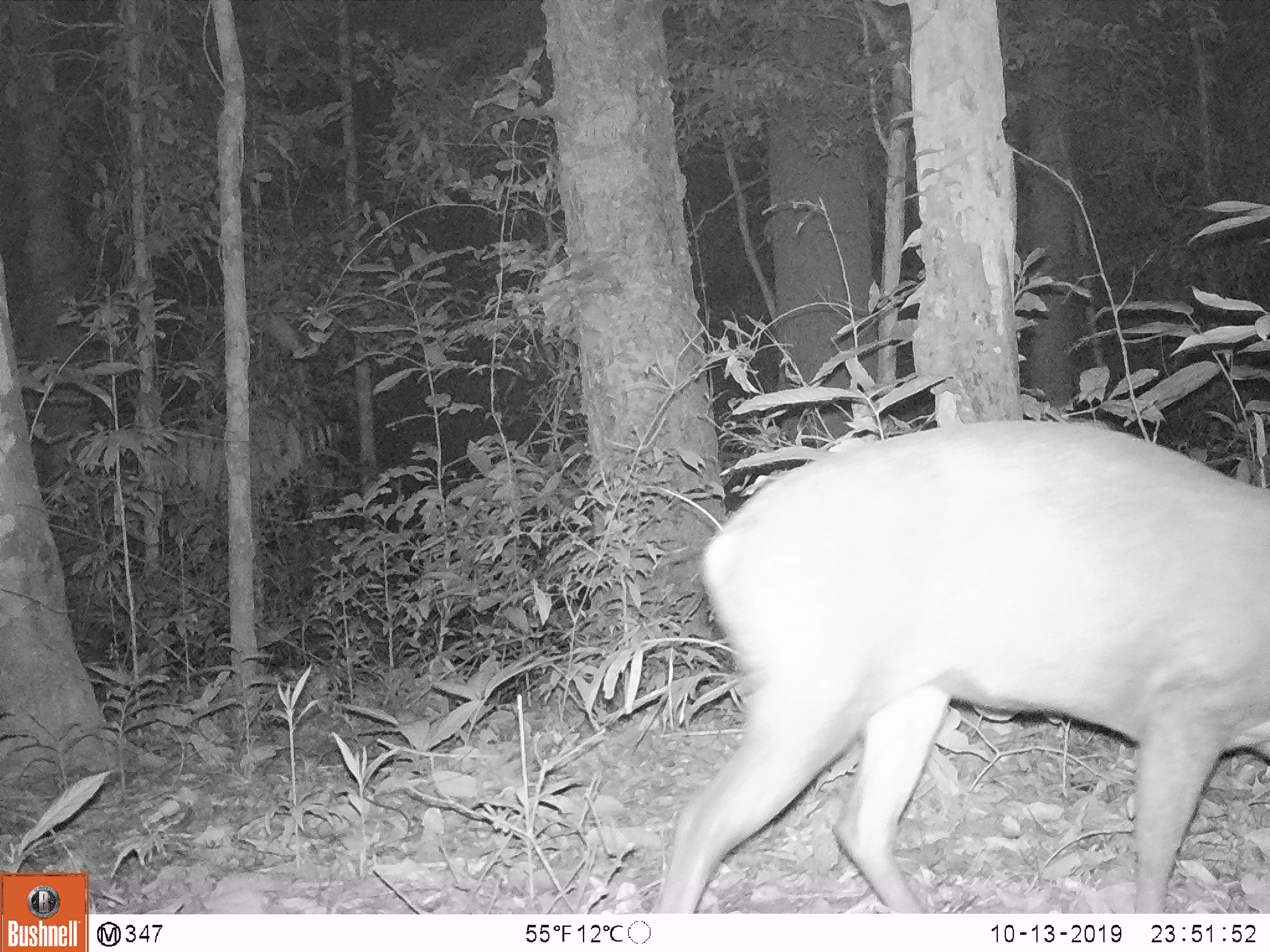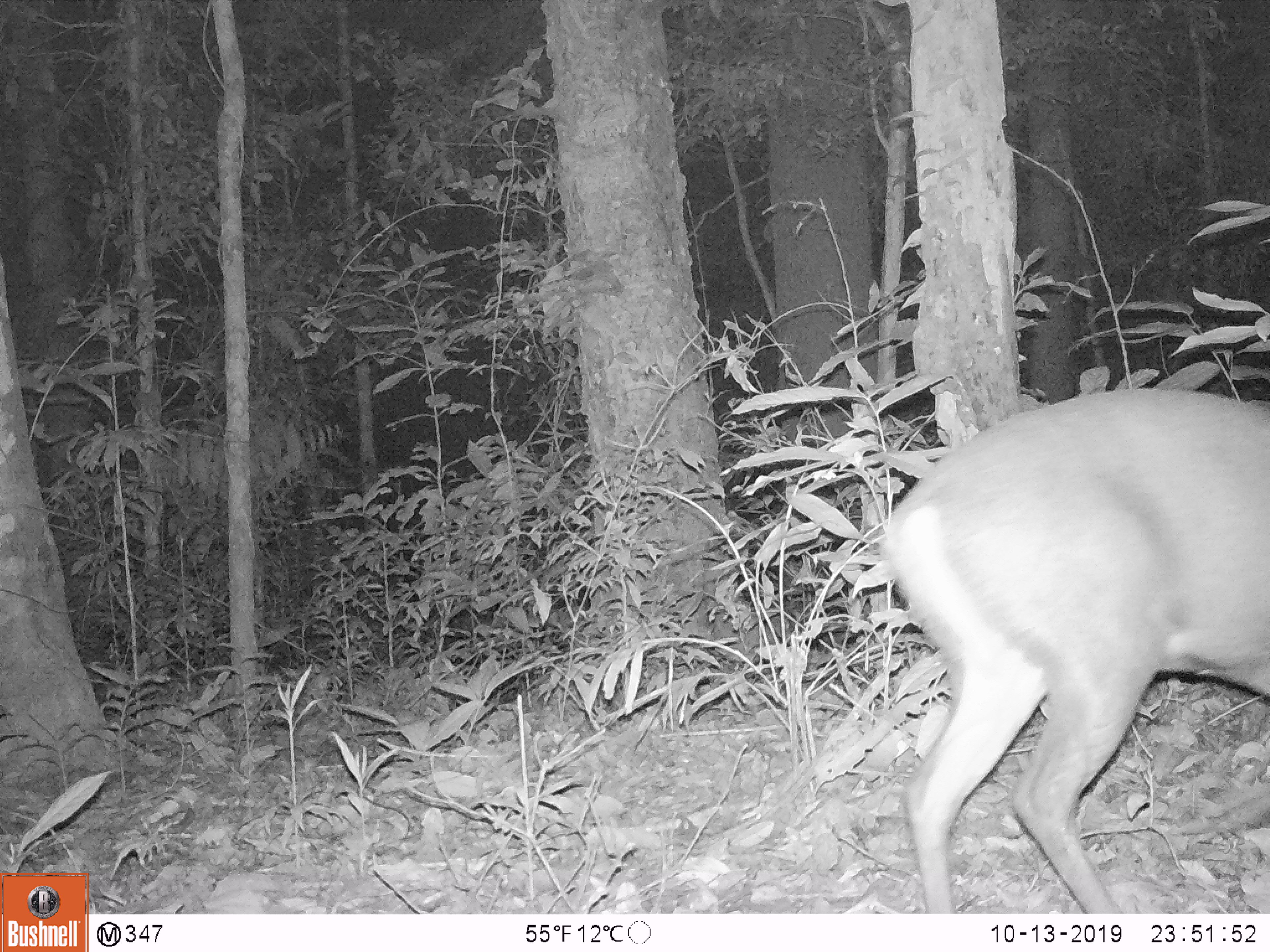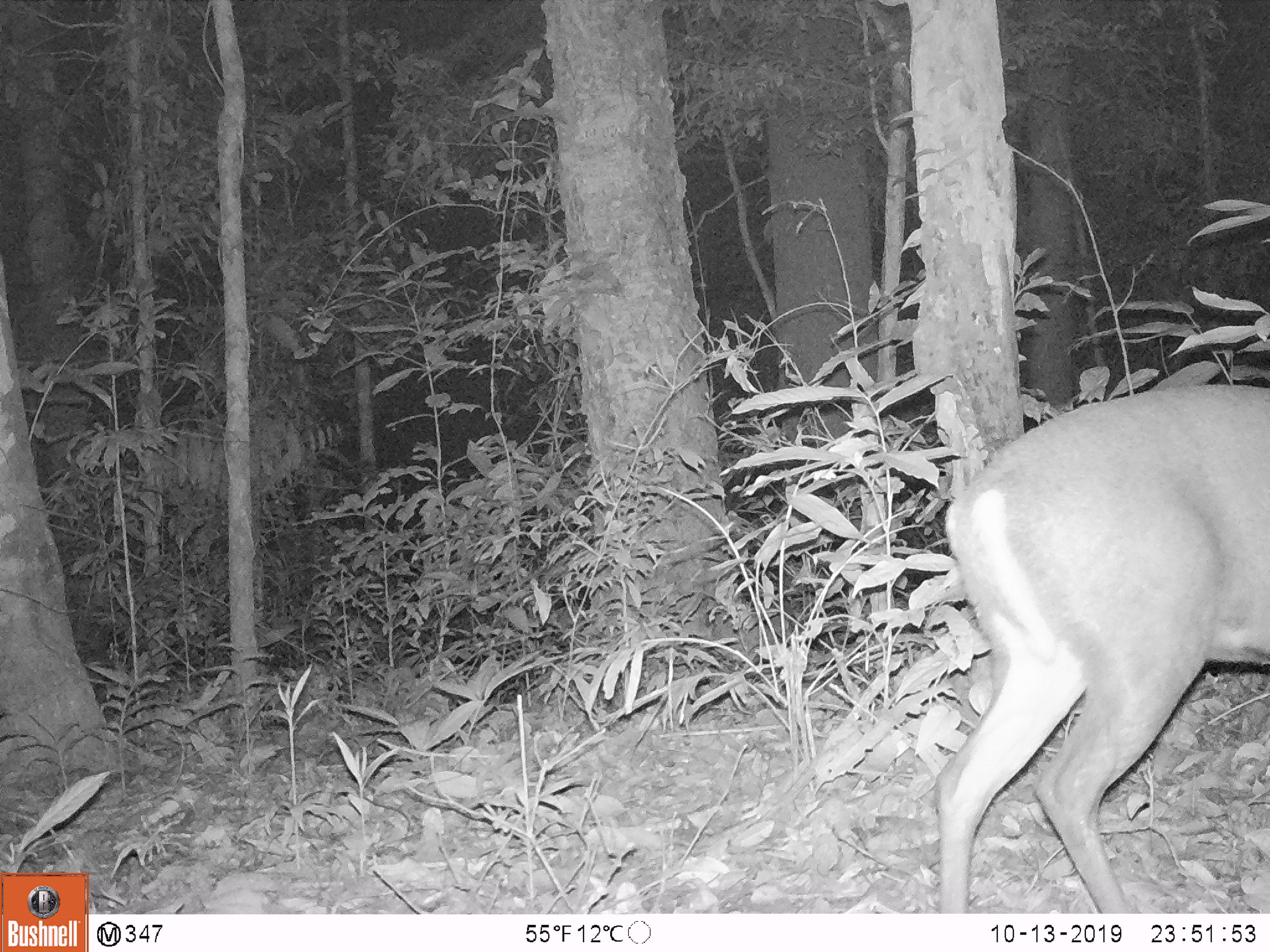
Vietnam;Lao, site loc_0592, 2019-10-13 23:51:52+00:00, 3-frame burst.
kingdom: Animalia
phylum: Chordata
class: Mammalia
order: Artiodactyla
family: Cervidae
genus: Muntiacus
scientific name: Muntiacus rooseveltorum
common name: roosevelt's muntjac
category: roosevelts muntjac group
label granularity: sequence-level